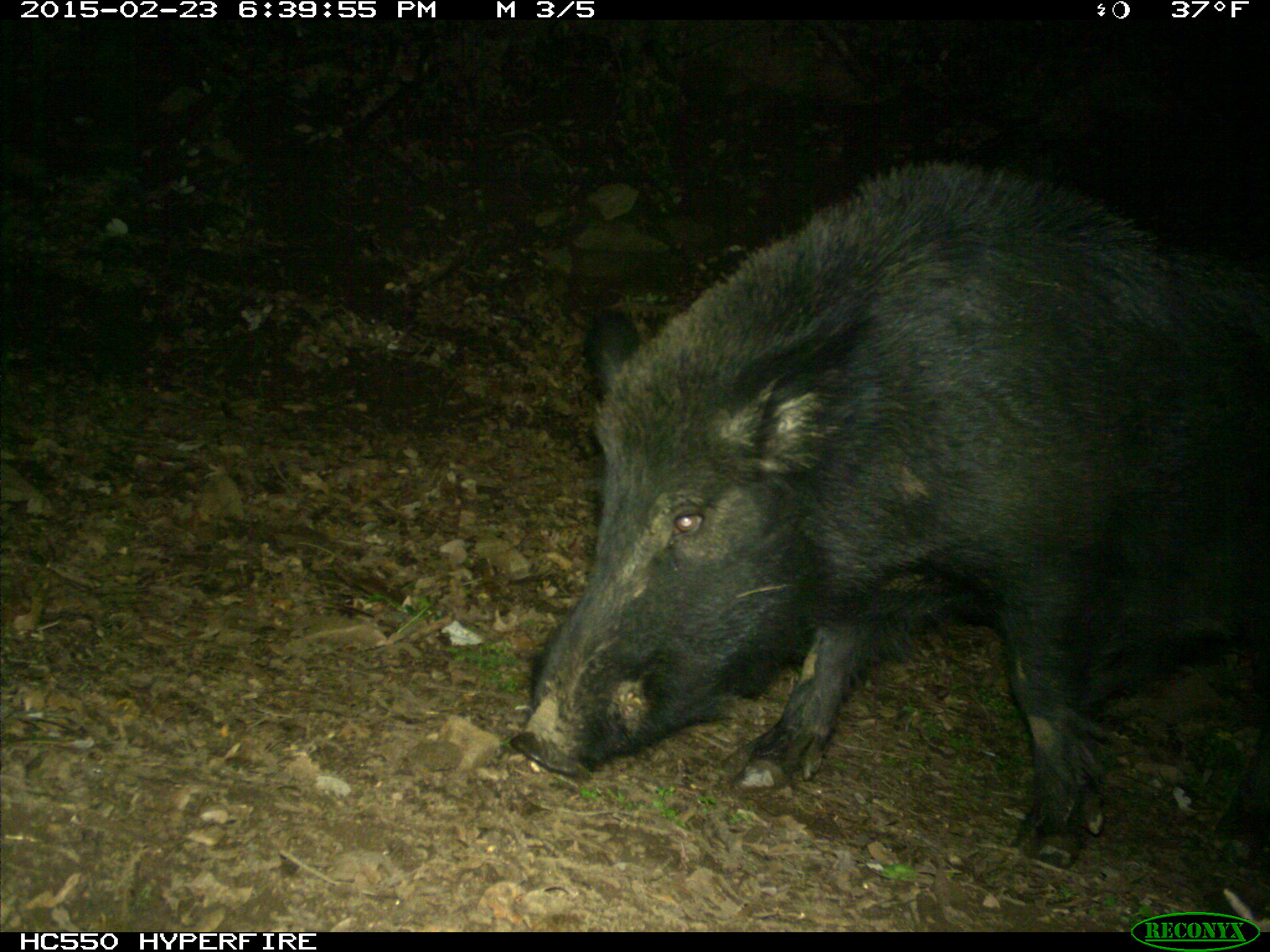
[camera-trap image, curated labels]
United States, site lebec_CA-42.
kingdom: Animalia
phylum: Chordata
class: Mammalia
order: Artiodactyla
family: Suidae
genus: Sus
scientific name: Sus scrofa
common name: wild boar